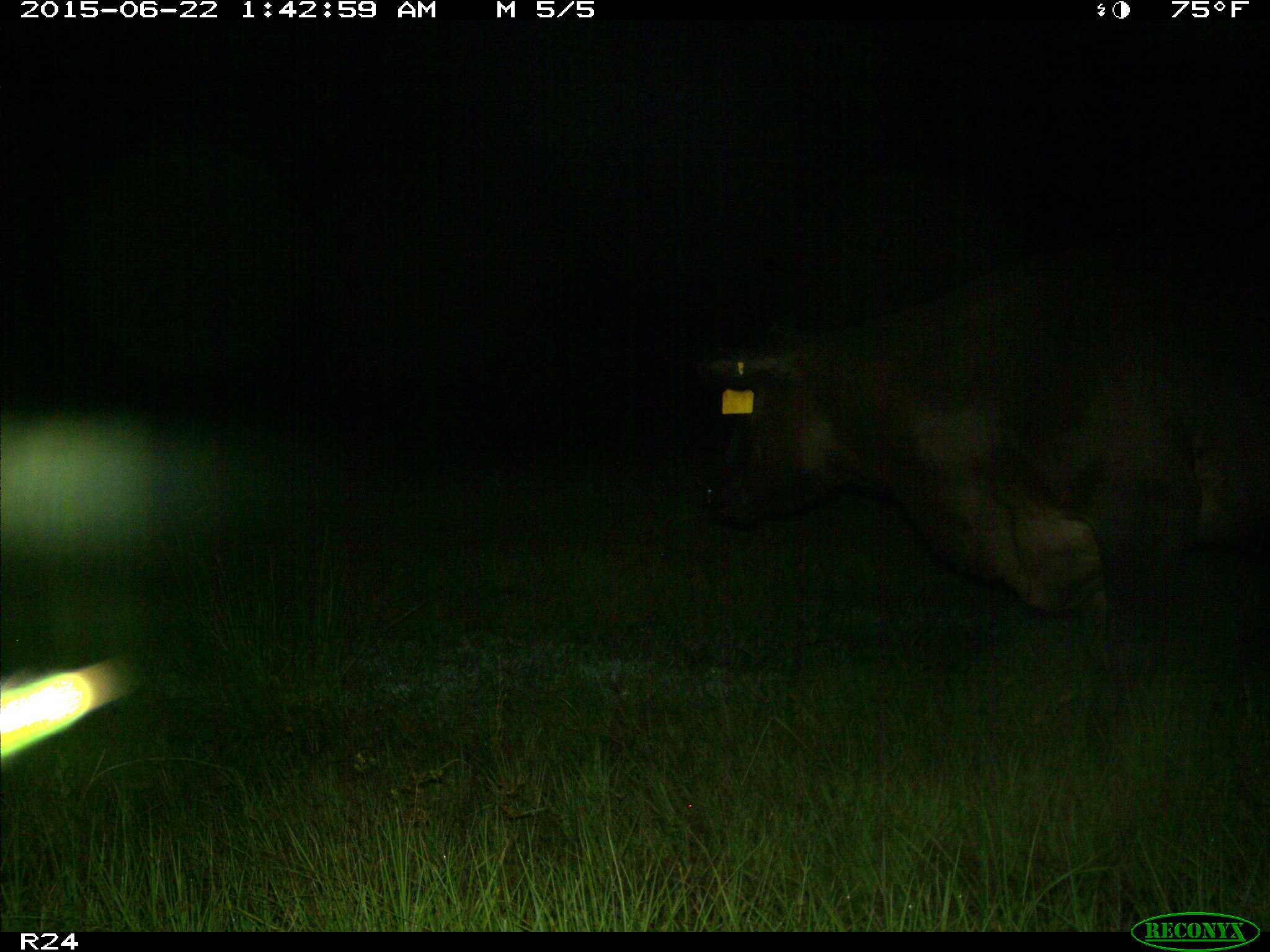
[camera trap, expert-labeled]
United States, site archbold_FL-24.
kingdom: Animalia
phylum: Chordata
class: Mammalia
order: Artiodactyla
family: Bovidae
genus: Bos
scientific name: Bos taurus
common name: domestic cow